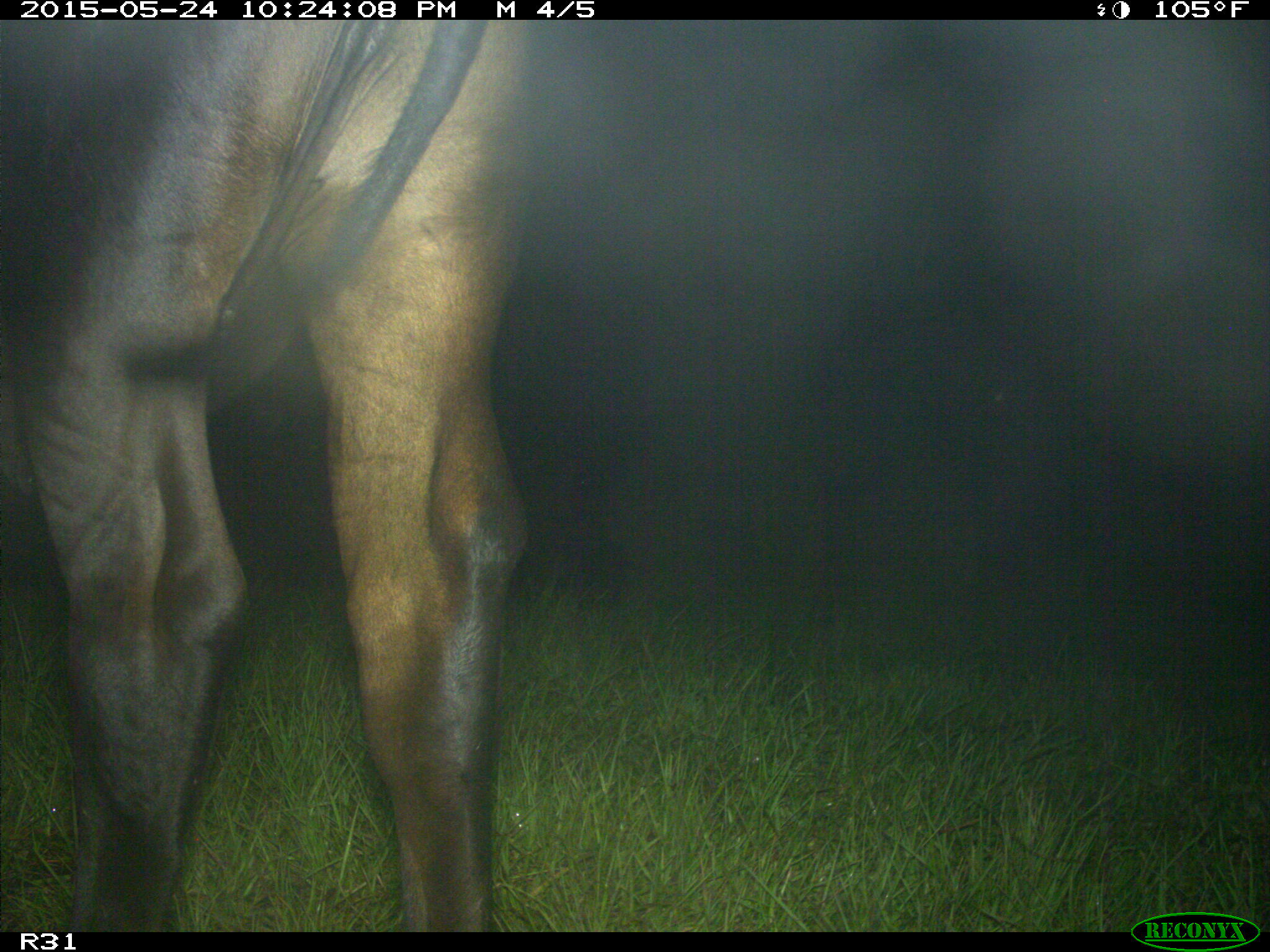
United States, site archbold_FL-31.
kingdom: Animalia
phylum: Chordata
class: Mammalia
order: Artiodactyla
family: Bovidae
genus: Bos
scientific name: Bos taurus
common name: domestic cow